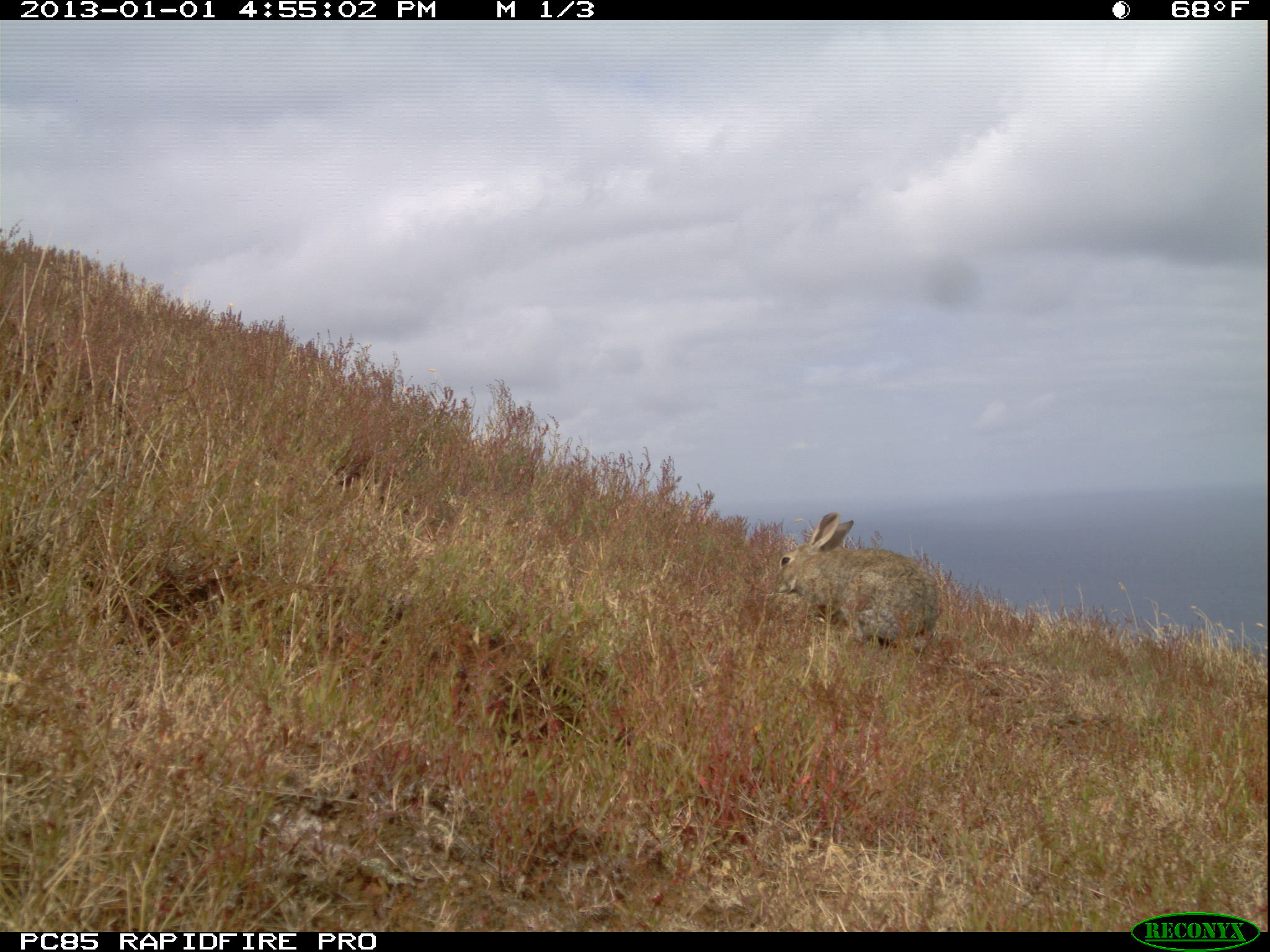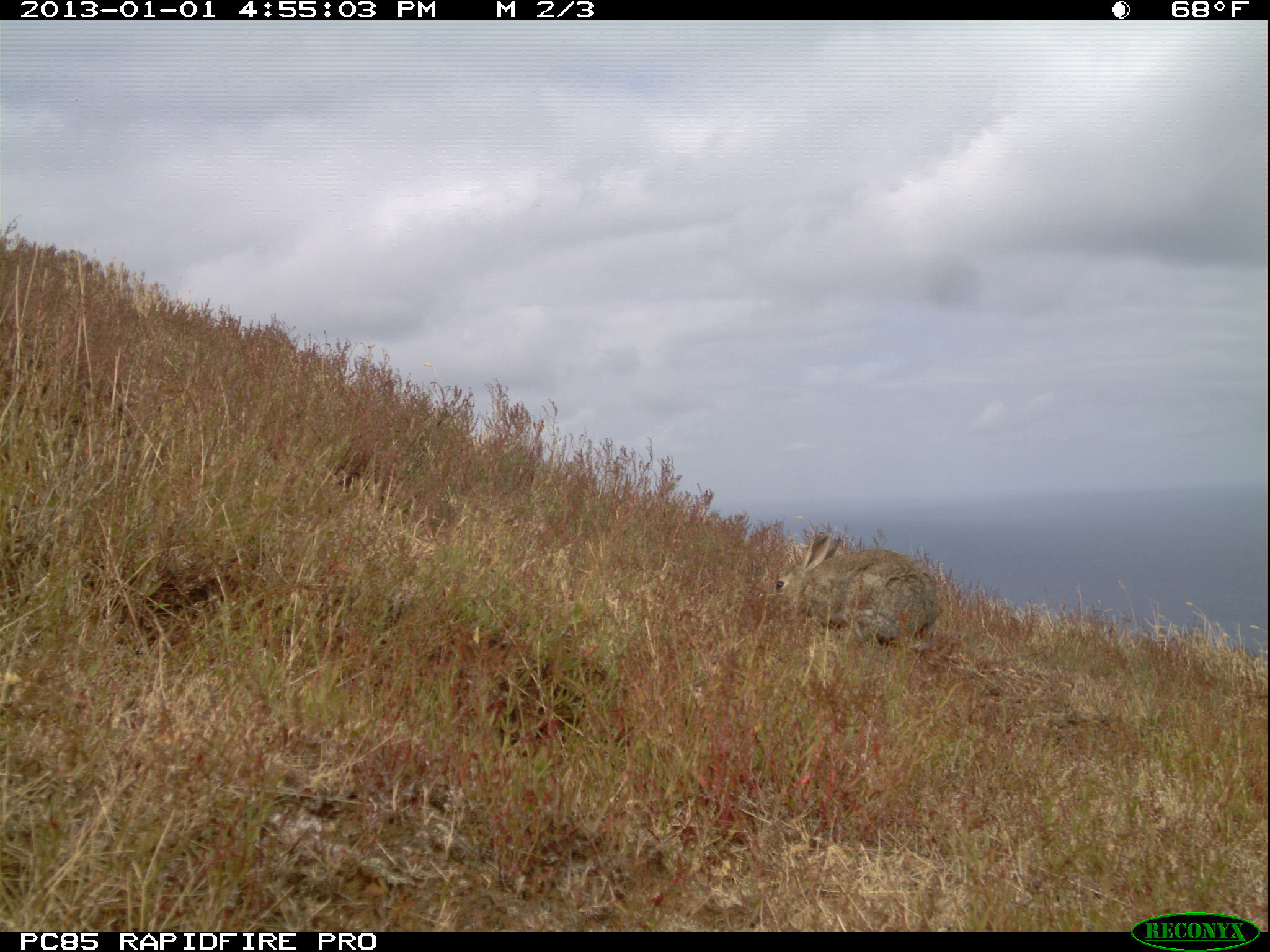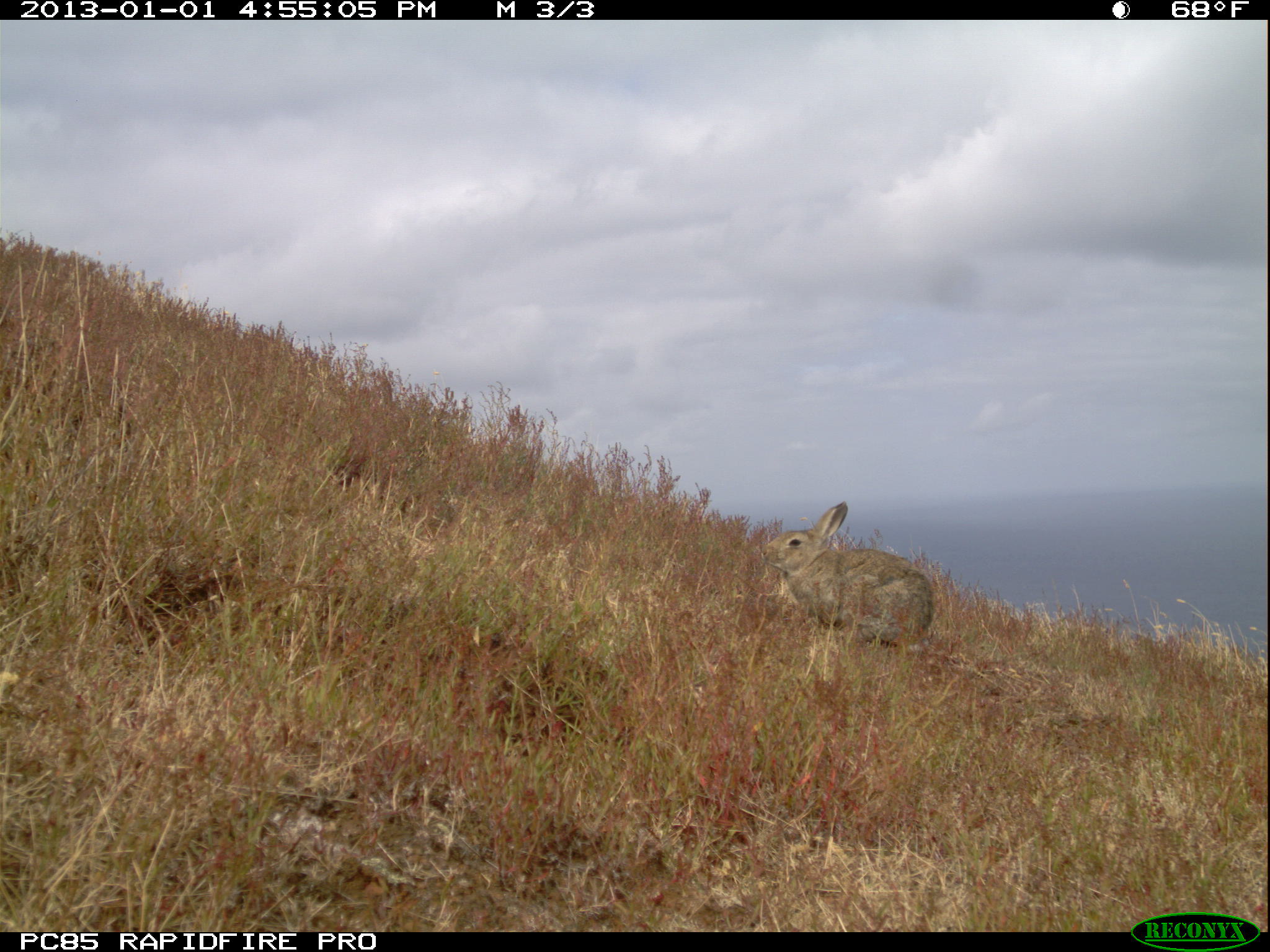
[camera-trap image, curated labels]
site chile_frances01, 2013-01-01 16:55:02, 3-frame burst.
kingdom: Animalia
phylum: Chordata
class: Mammalia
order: Lagomorpha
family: Leporidae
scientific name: Leporidae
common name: rabbits and hares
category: rabbit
Rabbit (rabbits and hares) (Leporidae).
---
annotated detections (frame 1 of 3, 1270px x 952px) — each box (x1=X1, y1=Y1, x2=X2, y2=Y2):
rabbit: (x1=763, y1=510, x2=940, y2=656)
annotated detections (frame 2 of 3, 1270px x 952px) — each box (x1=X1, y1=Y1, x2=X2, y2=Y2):
rabbit: (x1=763, y1=524, x2=943, y2=660)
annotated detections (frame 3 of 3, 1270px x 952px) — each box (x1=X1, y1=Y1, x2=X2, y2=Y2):
rabbit: (x1=757, y1=500, x2=938, y2=659)